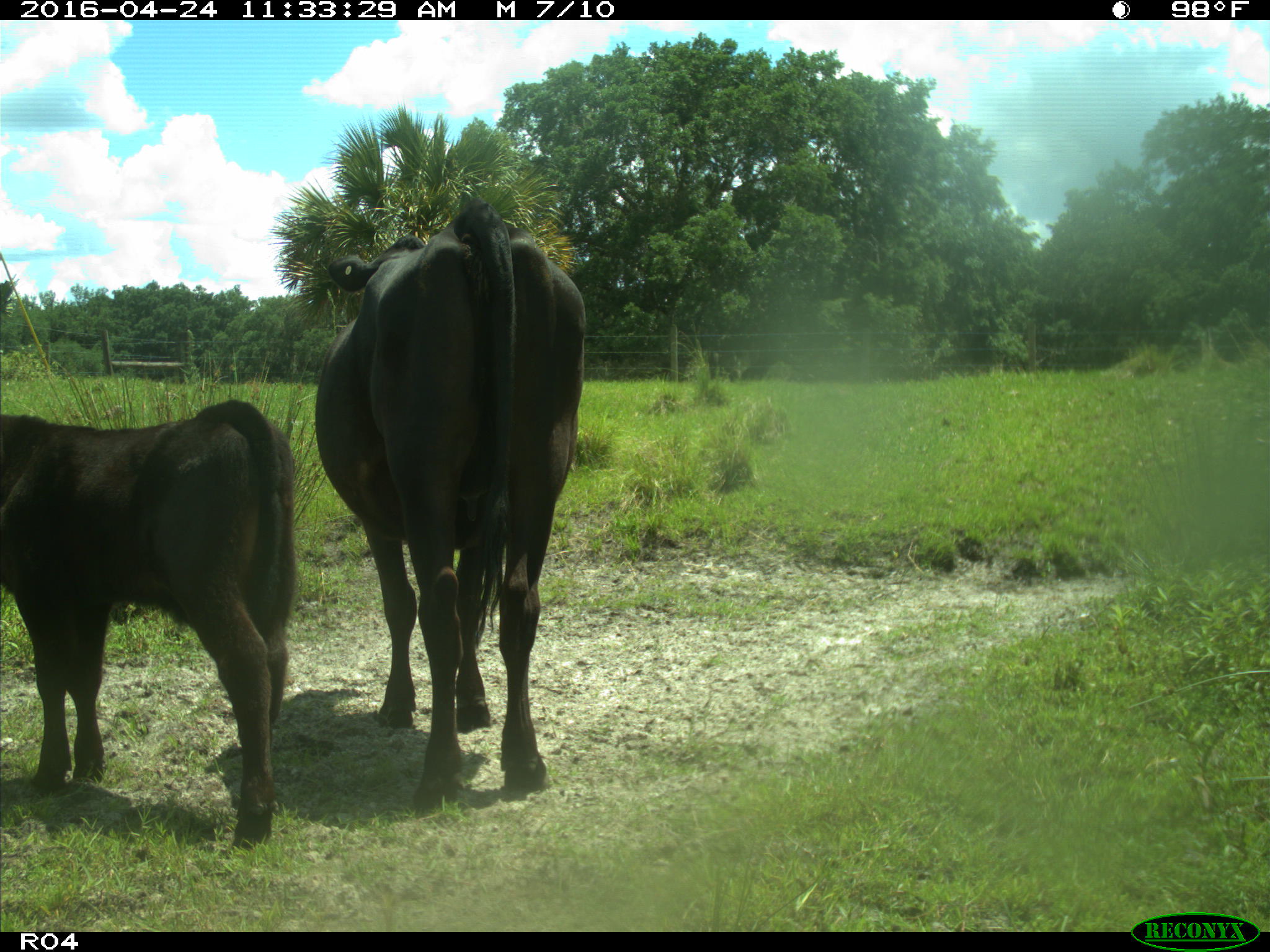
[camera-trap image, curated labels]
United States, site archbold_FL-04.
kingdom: Animalia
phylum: Chordata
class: Mammalia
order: Artiodactyla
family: Bovidae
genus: Bos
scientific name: Bos taurus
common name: domestic cow